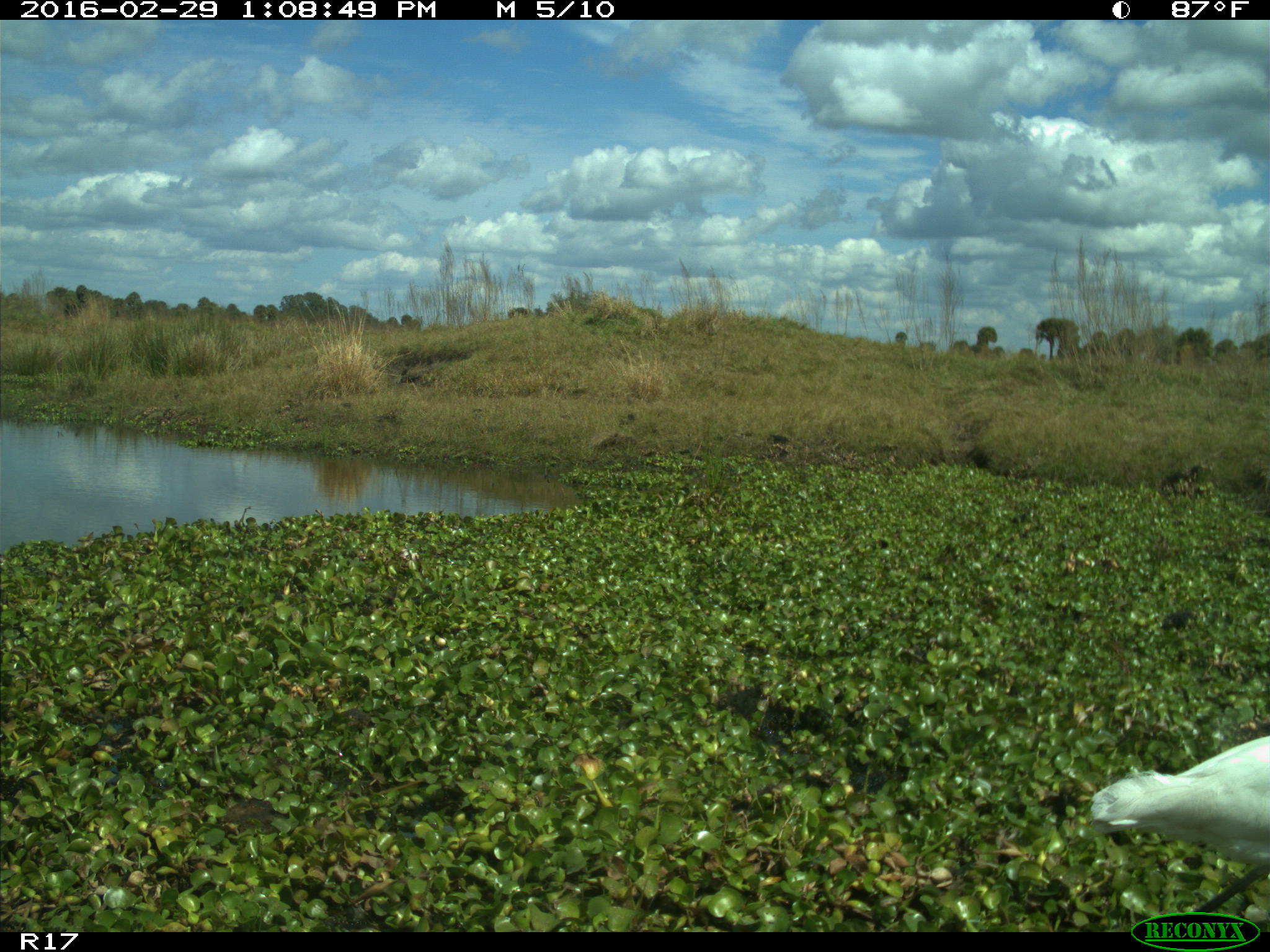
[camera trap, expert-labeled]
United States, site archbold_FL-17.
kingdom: Animalia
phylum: Chordata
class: Aves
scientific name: Aves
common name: birds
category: unidentified bird